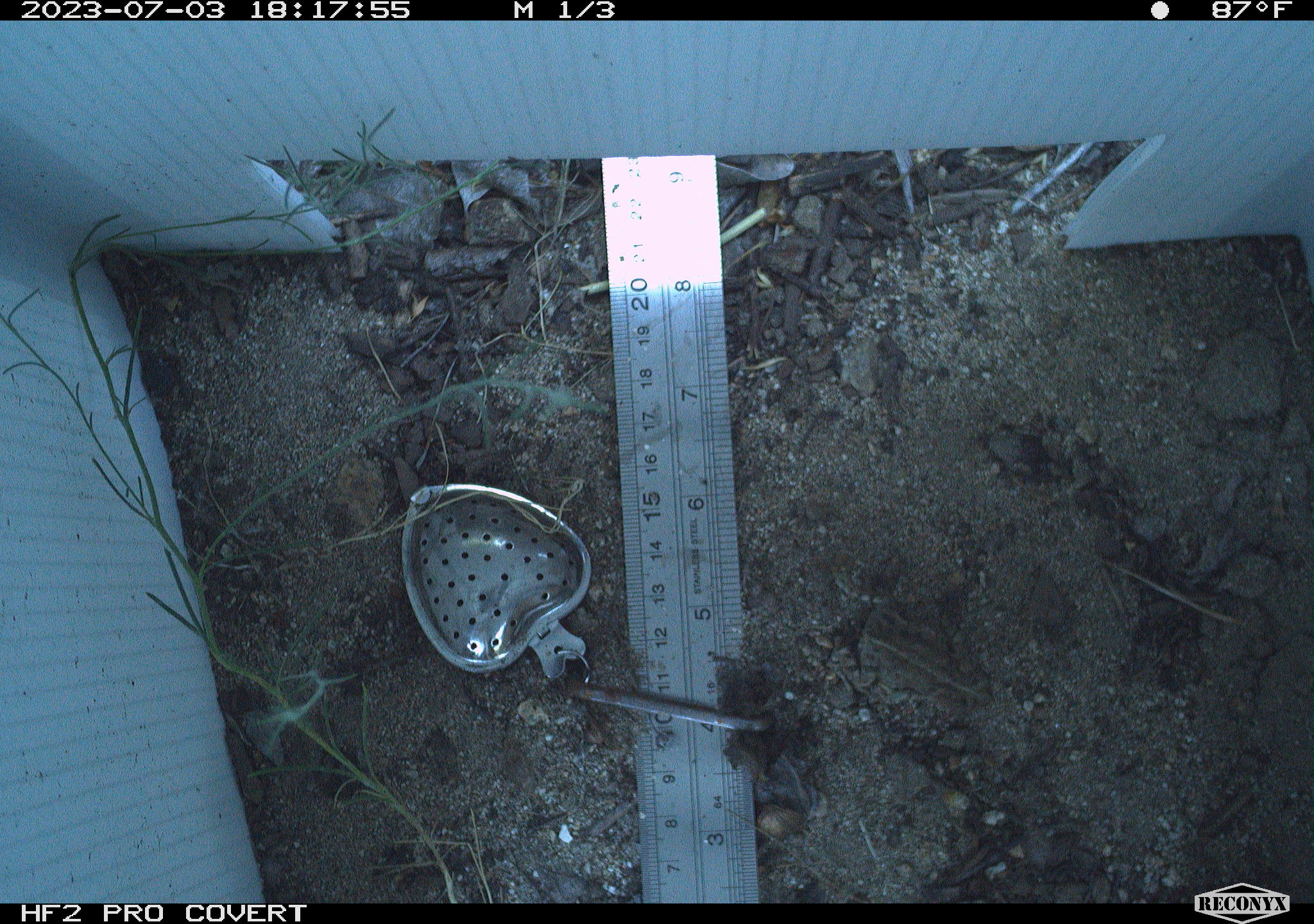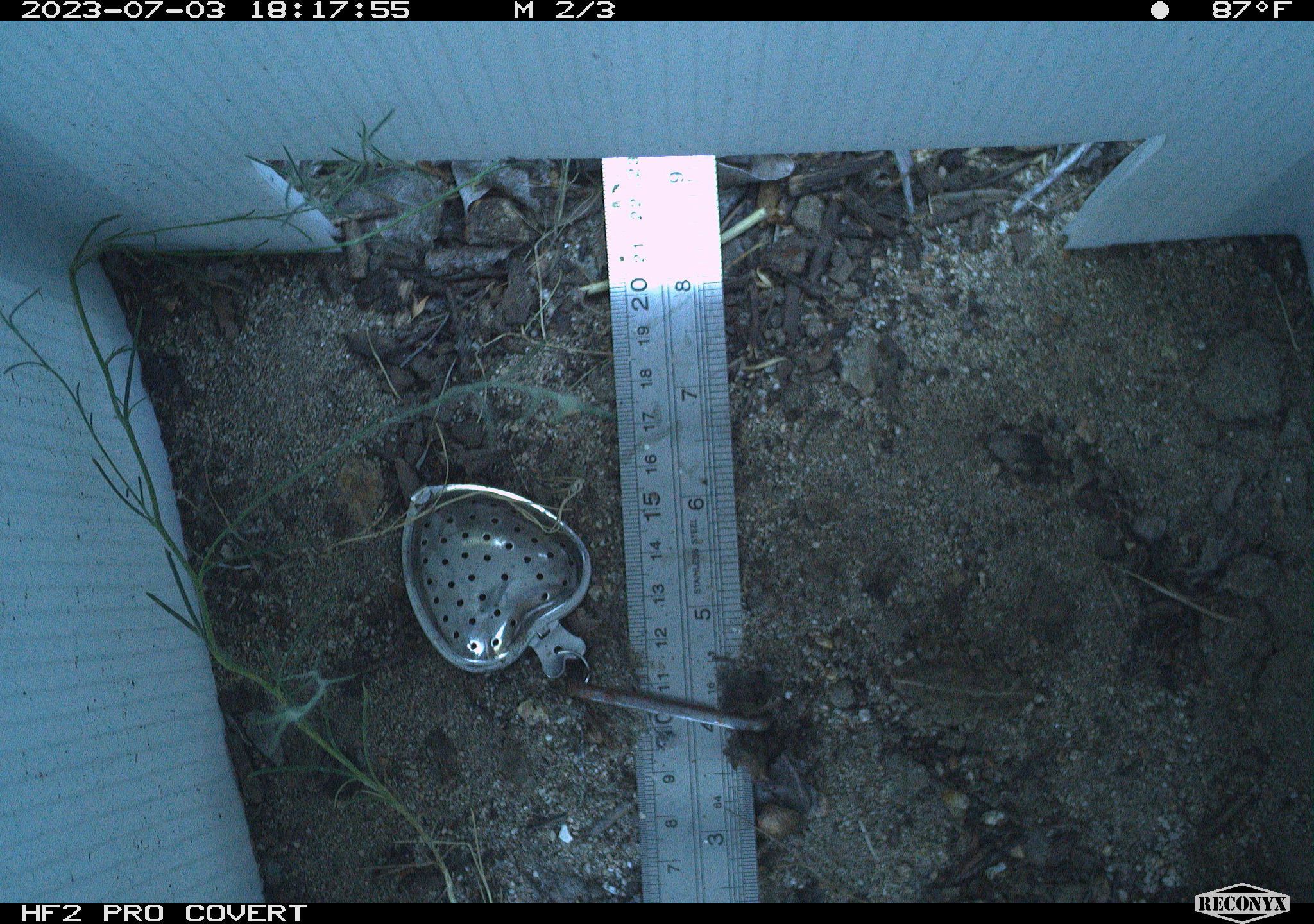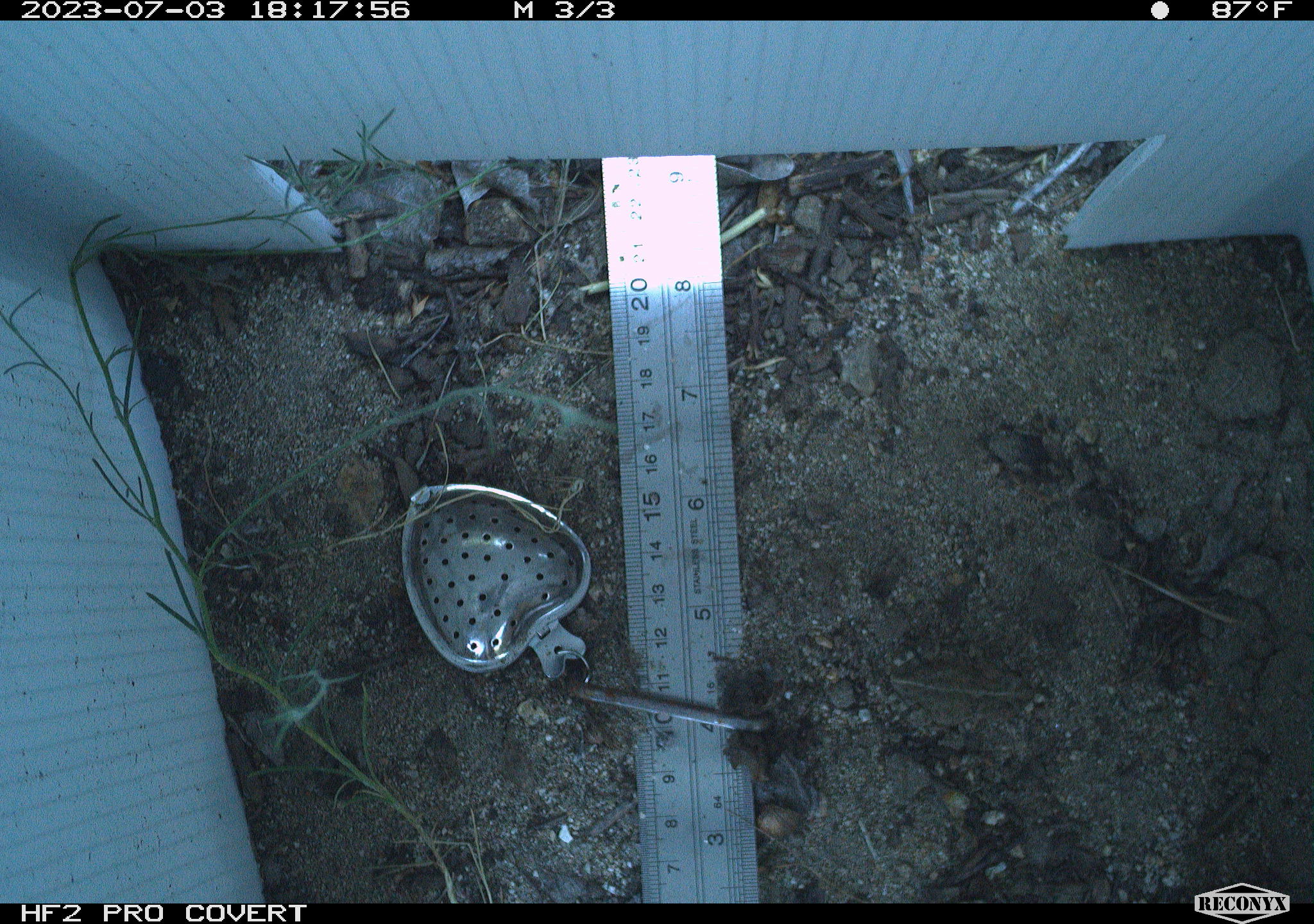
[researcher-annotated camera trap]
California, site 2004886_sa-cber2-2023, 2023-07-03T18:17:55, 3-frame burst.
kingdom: Animalia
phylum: Chordata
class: Amphibia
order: Anura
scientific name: Anura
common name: frogs